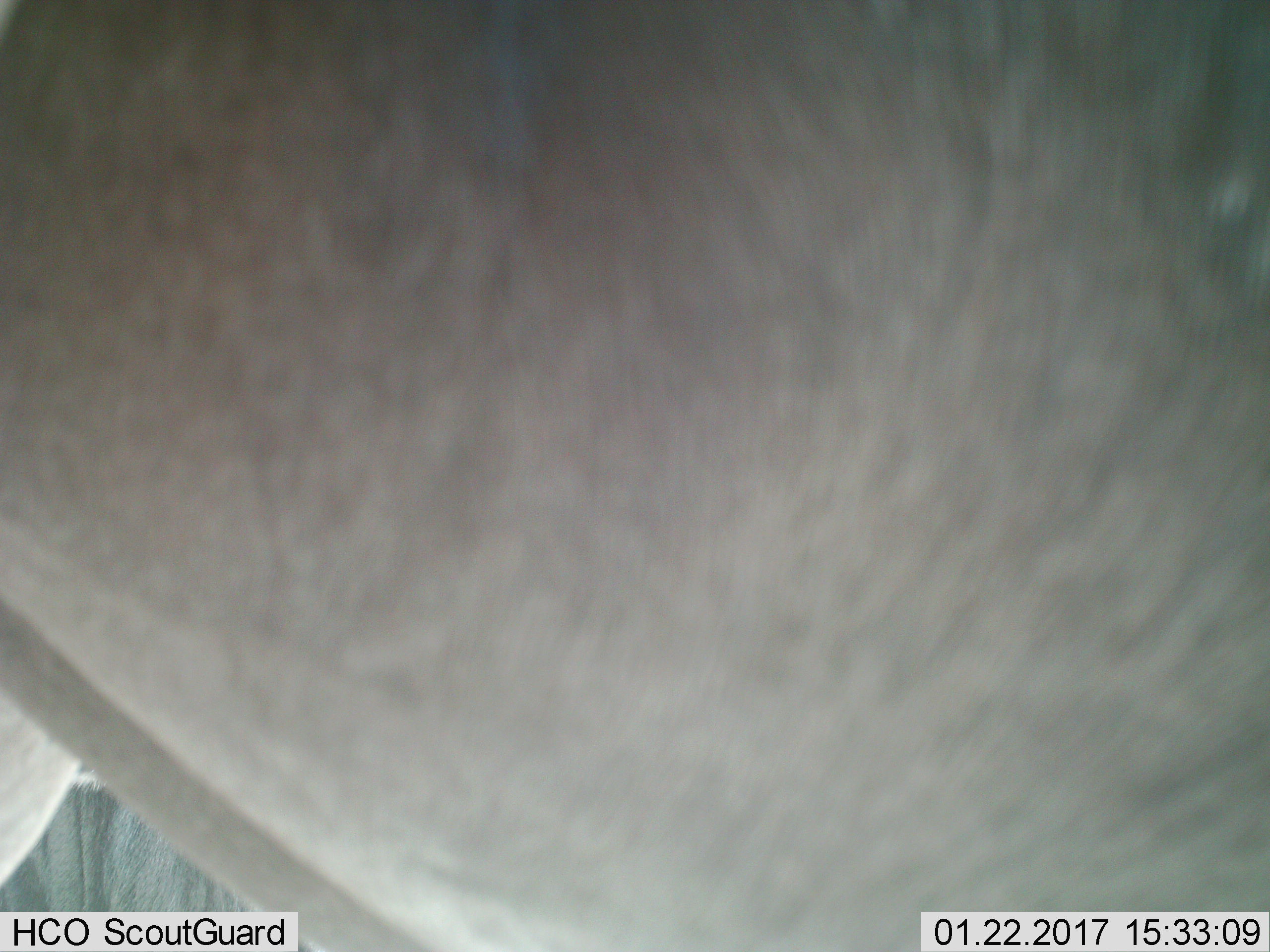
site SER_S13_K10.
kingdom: Animalia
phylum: Chordata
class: Mammalia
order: Artiodactyla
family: Bovidae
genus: Connochaetes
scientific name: Connochaetes taurinus taurinus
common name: blue wildebeest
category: wildebeestblue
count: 2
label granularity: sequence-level